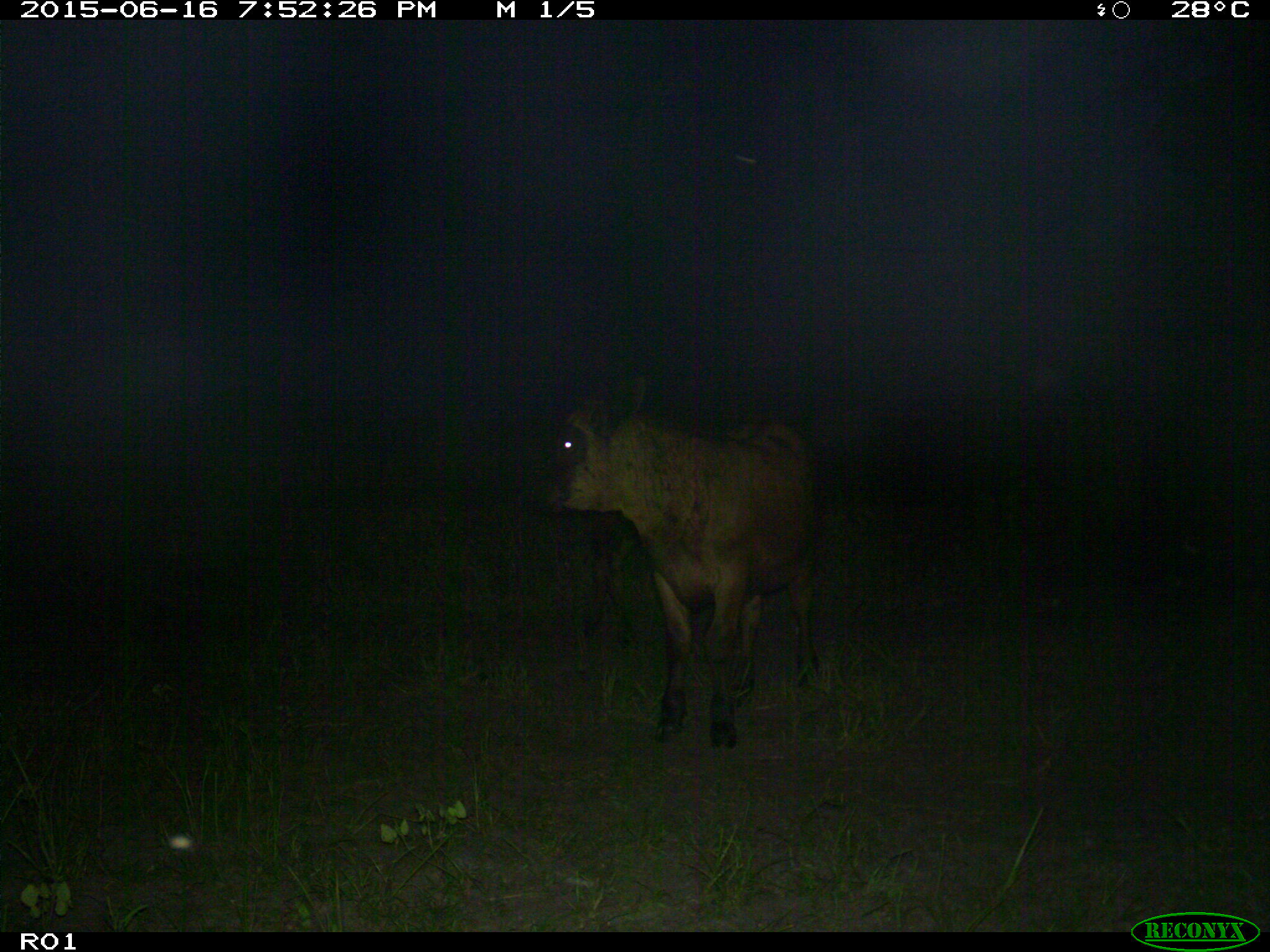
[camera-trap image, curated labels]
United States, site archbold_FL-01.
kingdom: Animalia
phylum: Chordata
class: Mammalia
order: Artiodactyla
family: Bovidae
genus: Bos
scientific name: Bos taurus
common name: domestic cow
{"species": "Bos taurus (domestic cow)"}